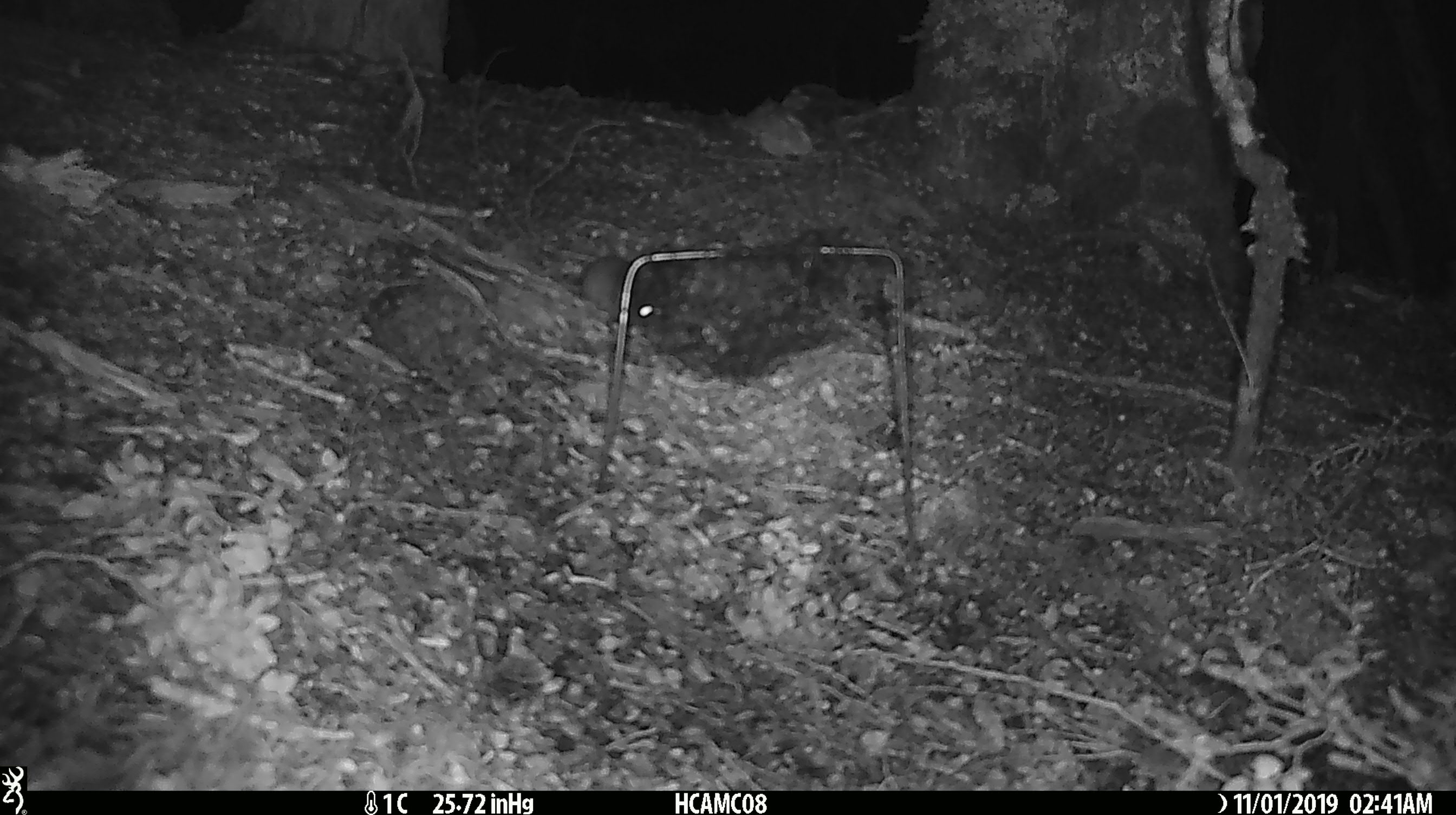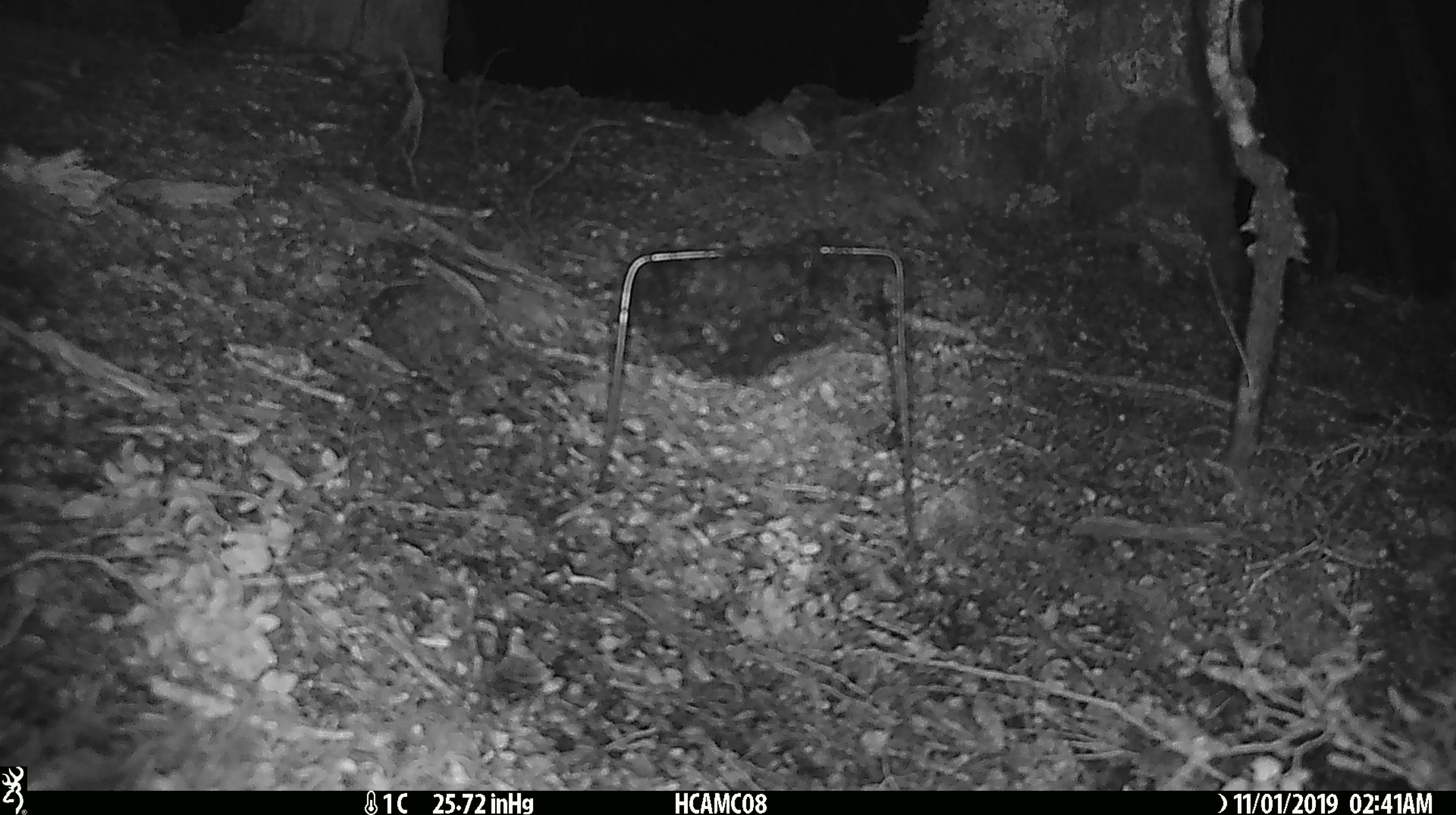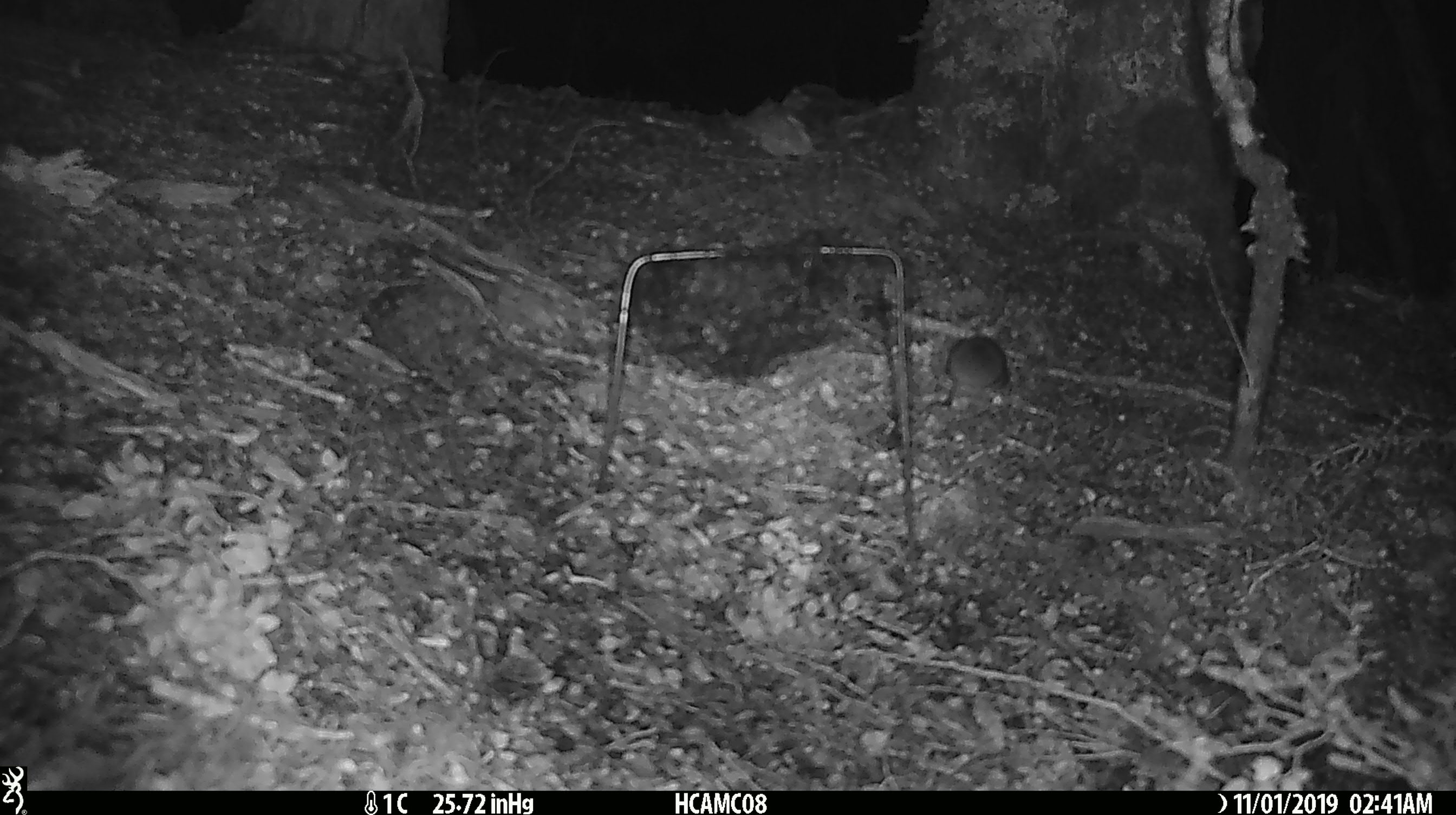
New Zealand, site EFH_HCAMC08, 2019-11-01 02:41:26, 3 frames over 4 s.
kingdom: Animalia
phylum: Chordata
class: Mammalia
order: Rodentia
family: Muridae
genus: Mus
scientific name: Mus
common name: mouse